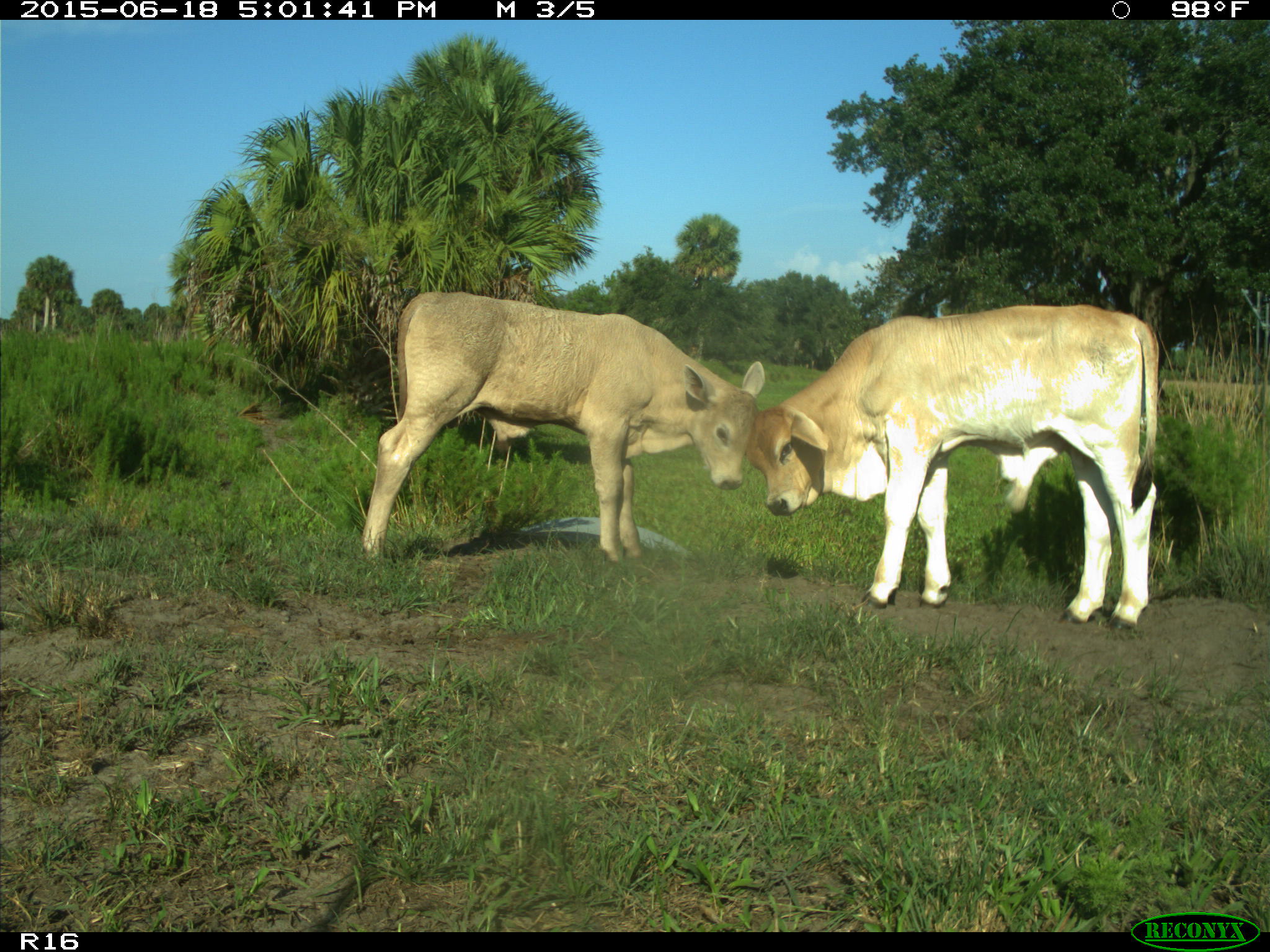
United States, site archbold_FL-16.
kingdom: Animalia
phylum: Chordata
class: Mammalia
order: Artiodactyla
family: Bovidae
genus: Bos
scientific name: Bos taurus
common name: domestic cow